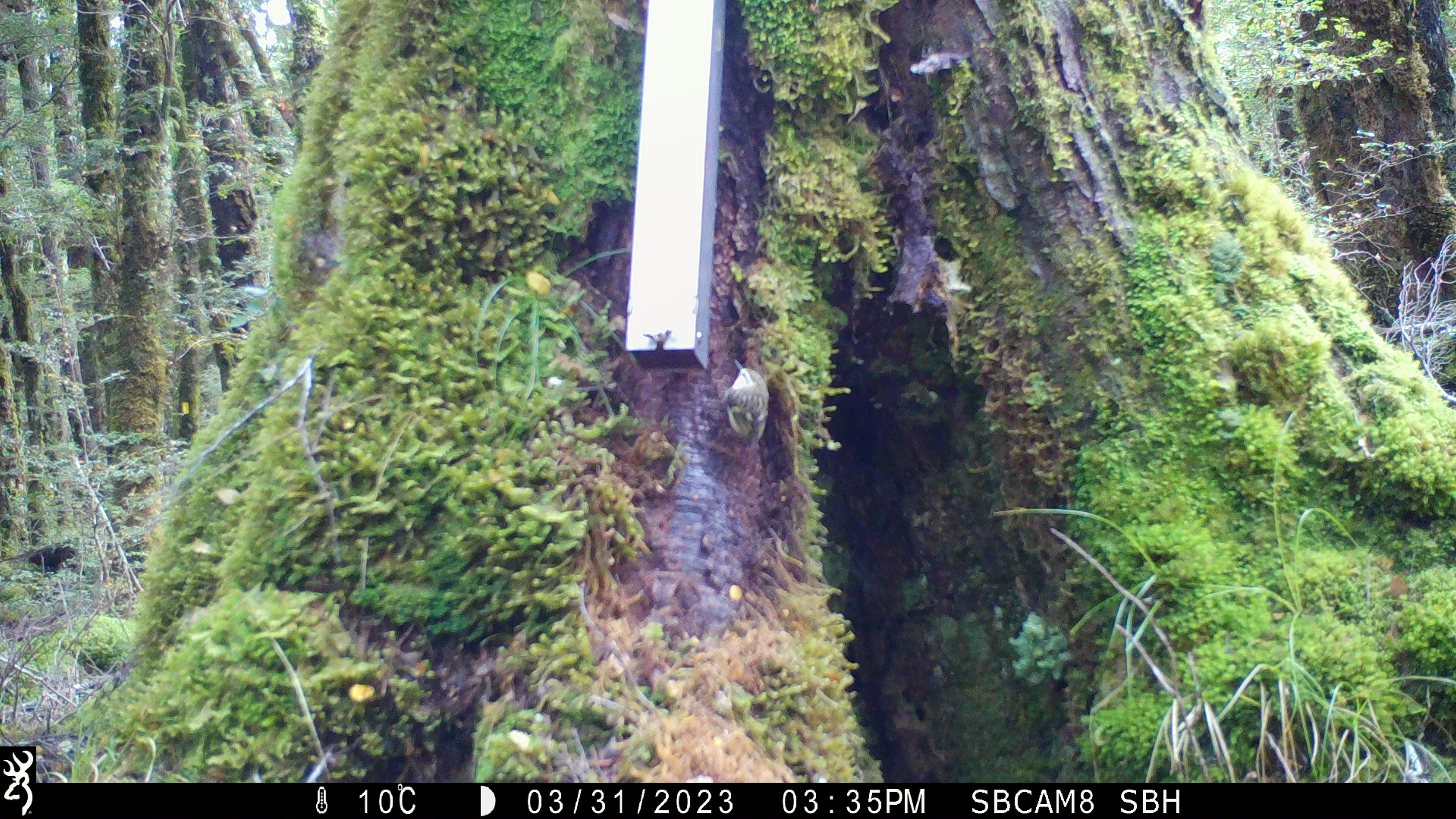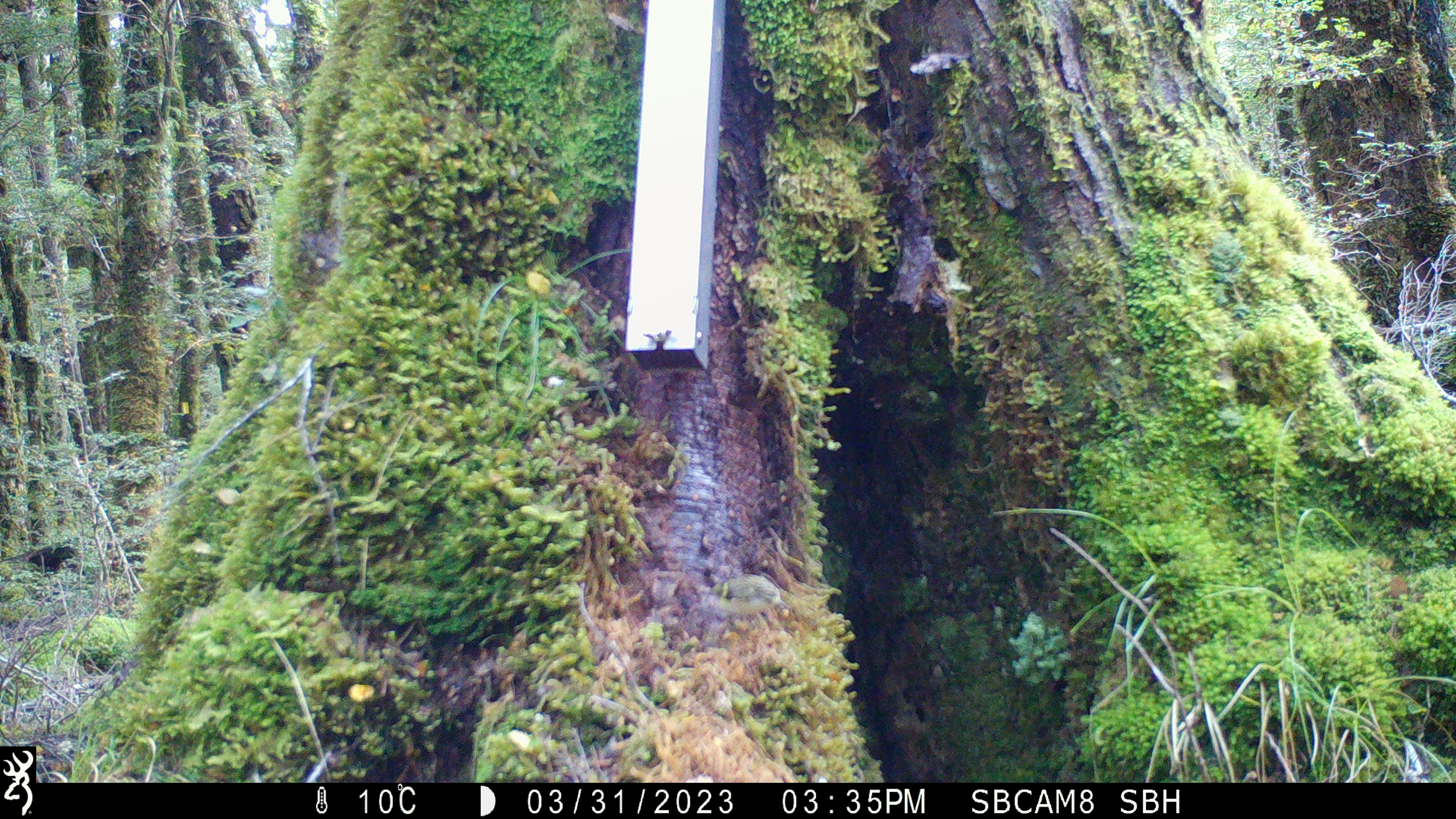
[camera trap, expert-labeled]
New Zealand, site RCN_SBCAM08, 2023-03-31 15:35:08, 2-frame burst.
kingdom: Animalia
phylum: Chordata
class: Aves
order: Passeriformes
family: Acanthisittidae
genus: Acanthisitta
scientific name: Acanthisitta chloris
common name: rifleman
Rifleman (Acanthisitta chloris).